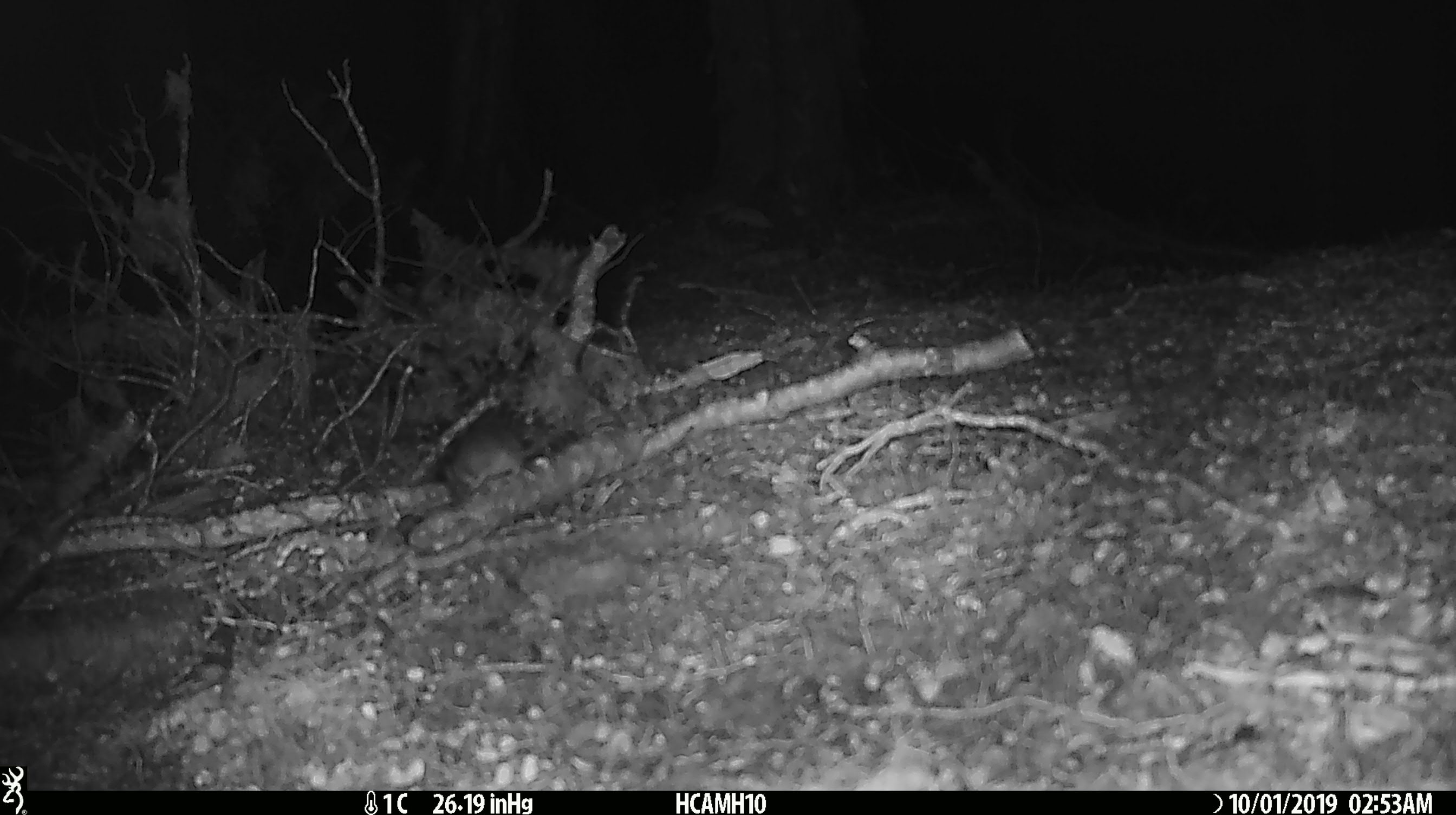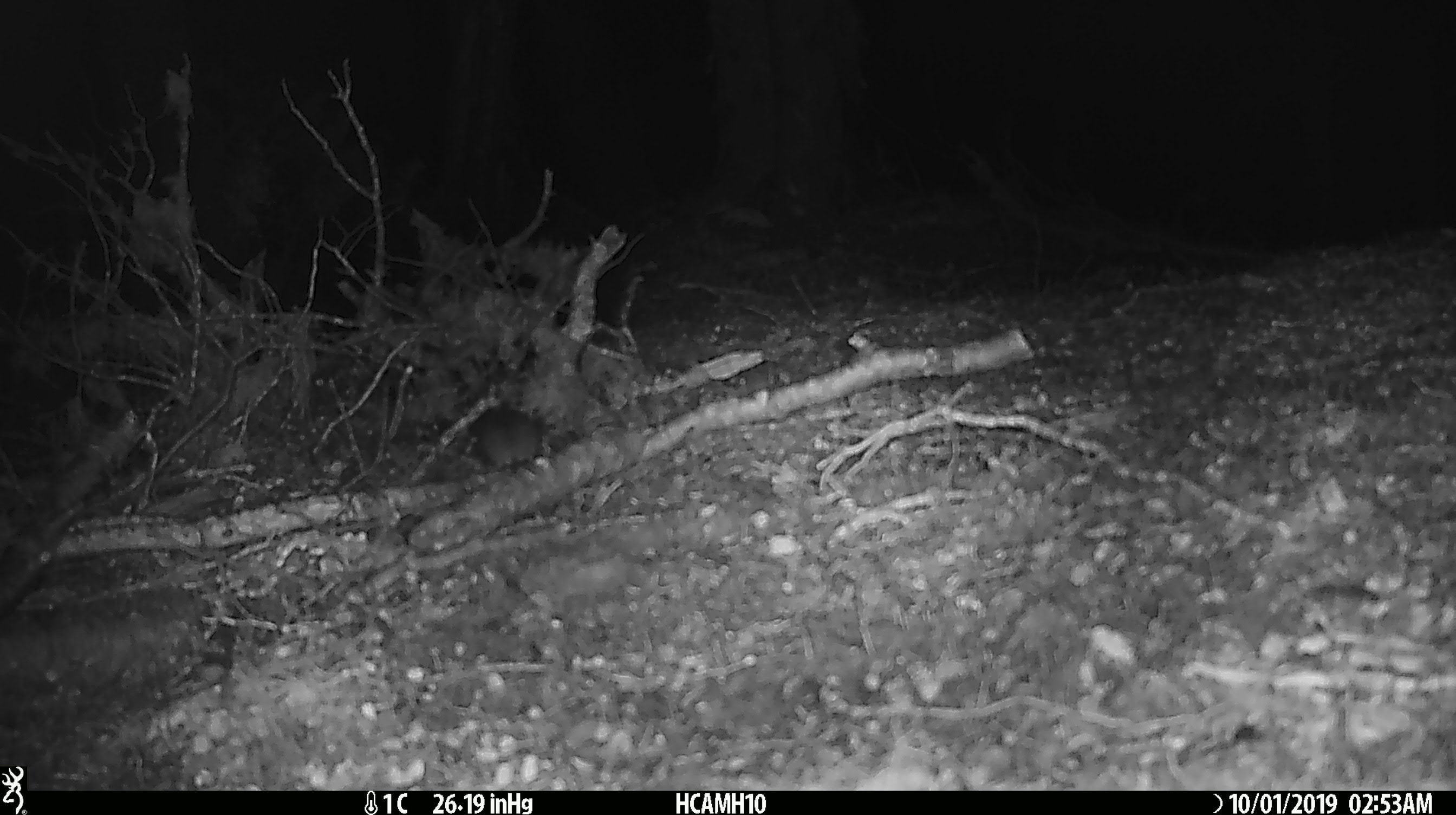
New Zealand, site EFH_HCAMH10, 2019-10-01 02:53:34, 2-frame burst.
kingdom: Animalia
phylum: Chordata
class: Mammalia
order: Rodentia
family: Muridae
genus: Mus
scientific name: Mus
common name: mouse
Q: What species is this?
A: Mouse (Mus).